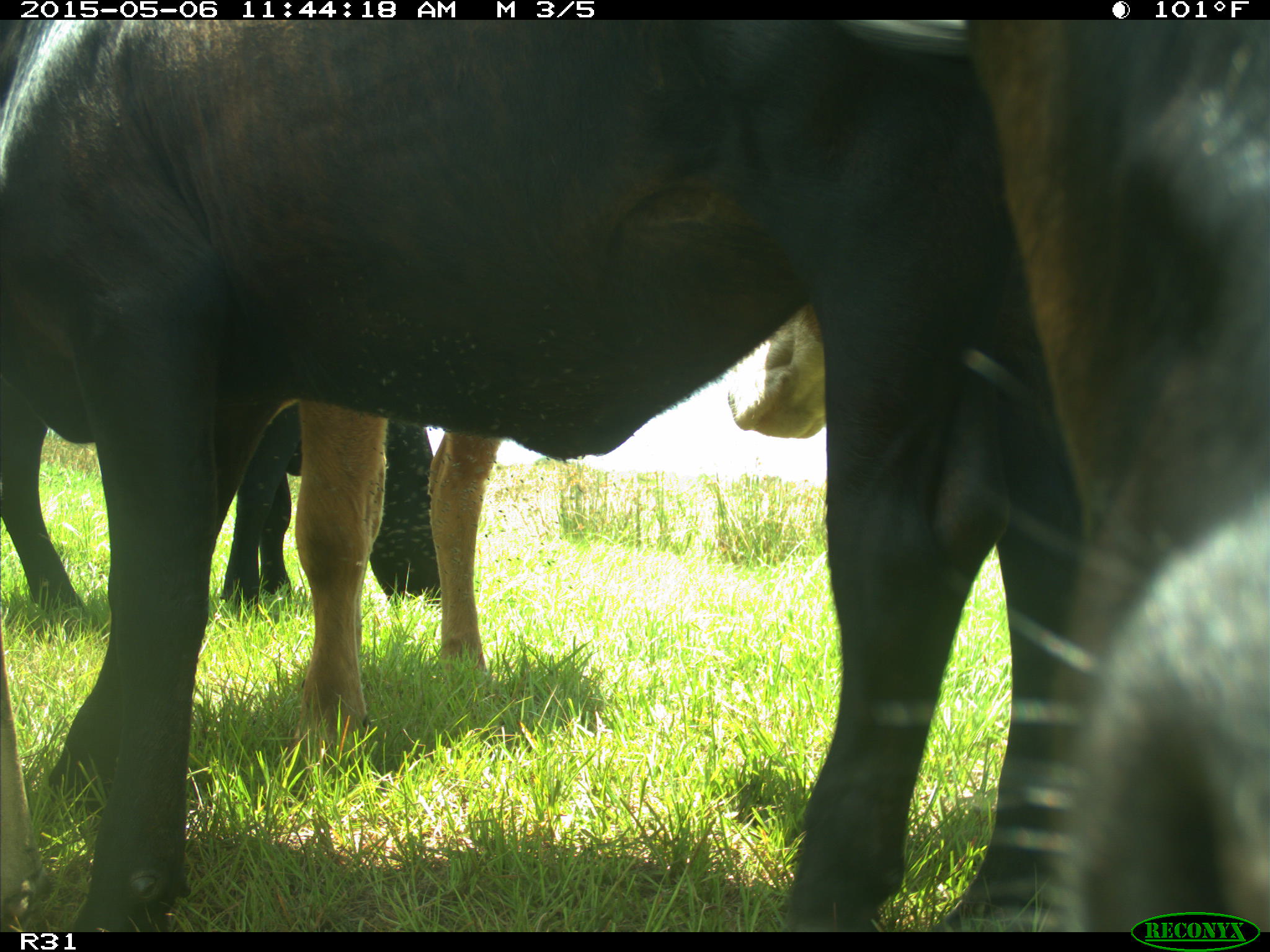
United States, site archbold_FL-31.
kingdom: Animalia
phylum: Chordata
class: Mammalia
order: Artiodactyla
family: Bovidae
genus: Bos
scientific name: Bos taurus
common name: domestic cow